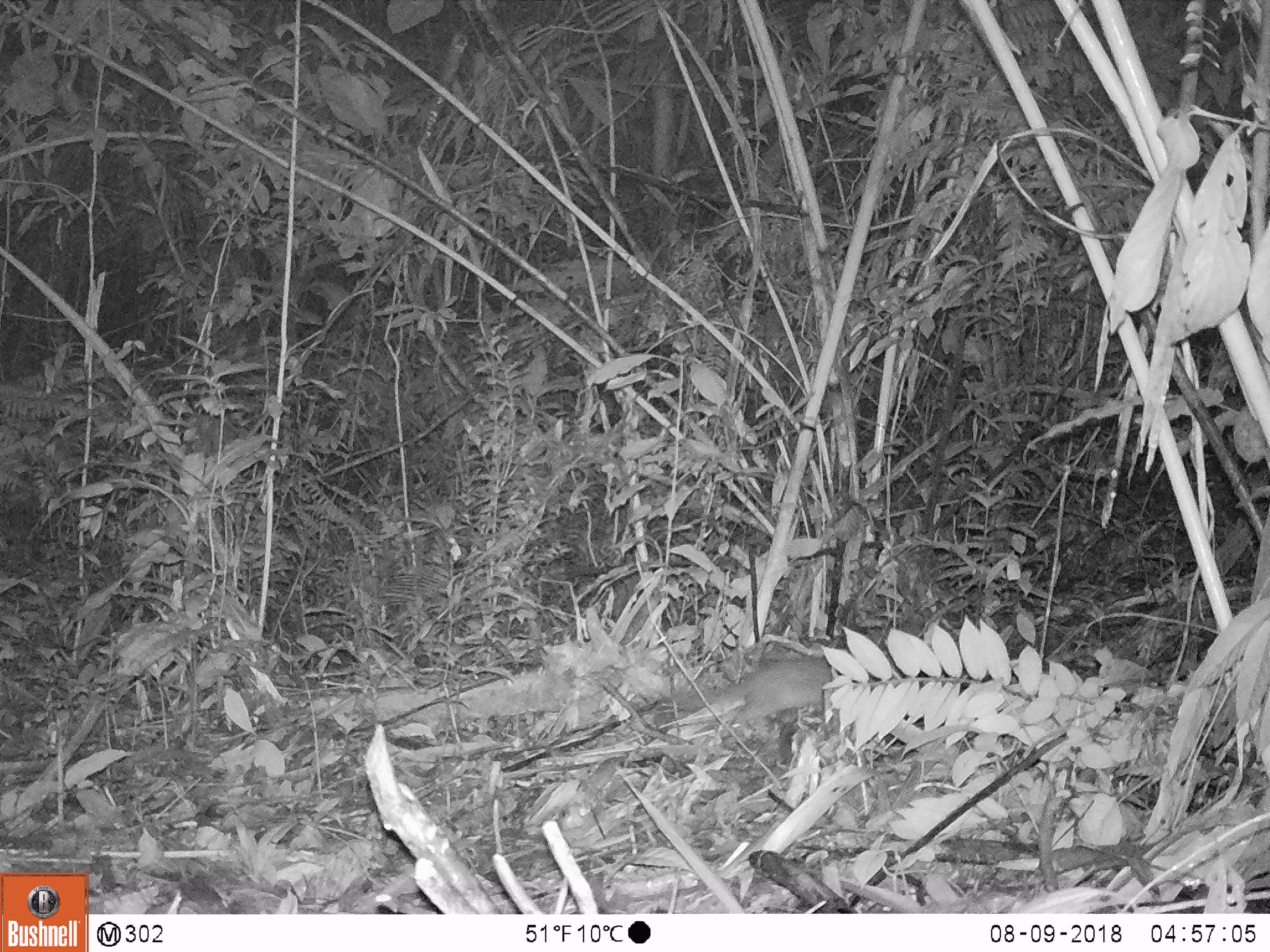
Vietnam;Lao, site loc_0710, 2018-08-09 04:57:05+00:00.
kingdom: Animalia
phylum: Chordata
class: Mammalia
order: Carnivora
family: Mustelidae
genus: Melogale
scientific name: Melogale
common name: ferret badger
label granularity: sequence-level